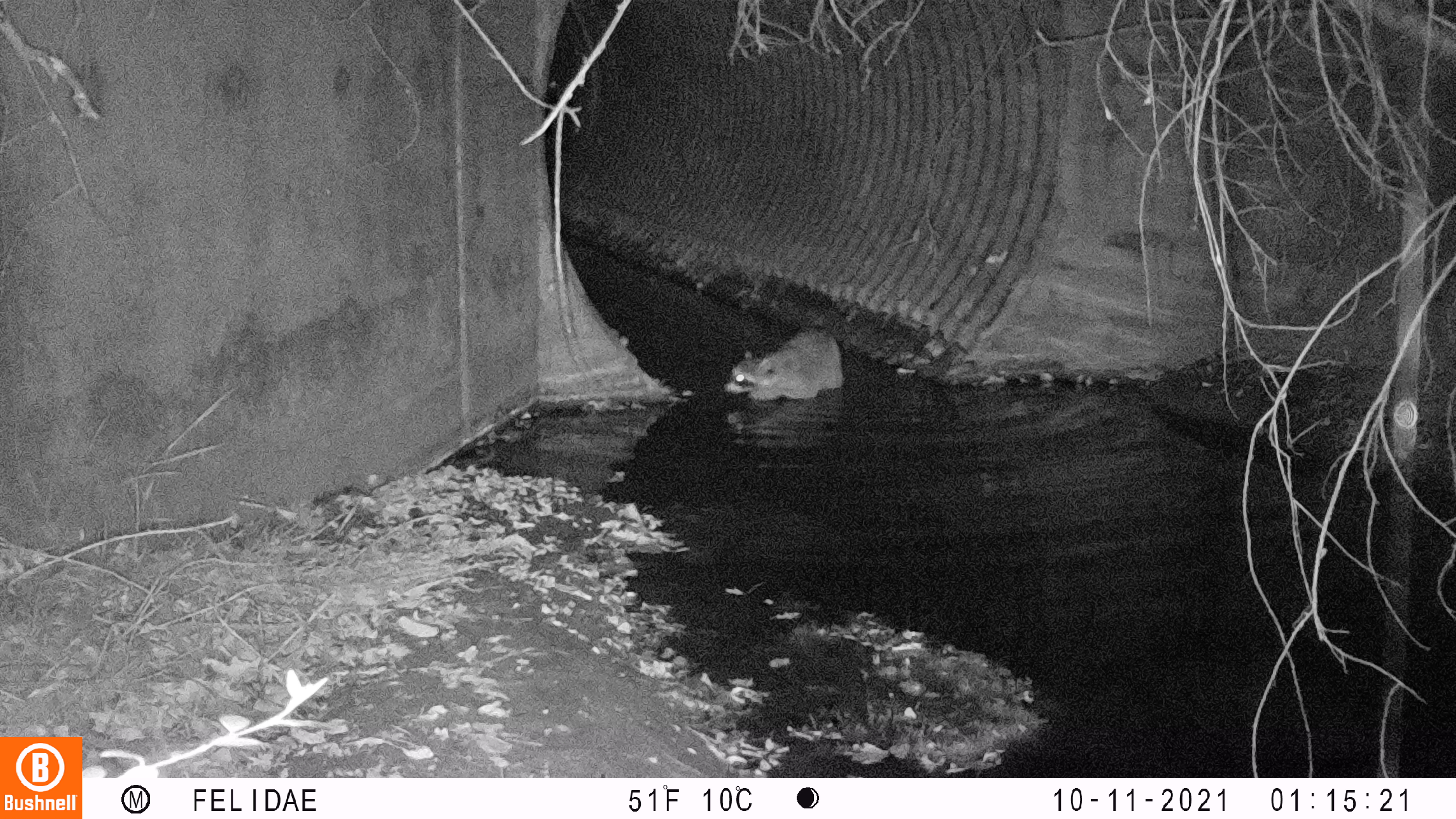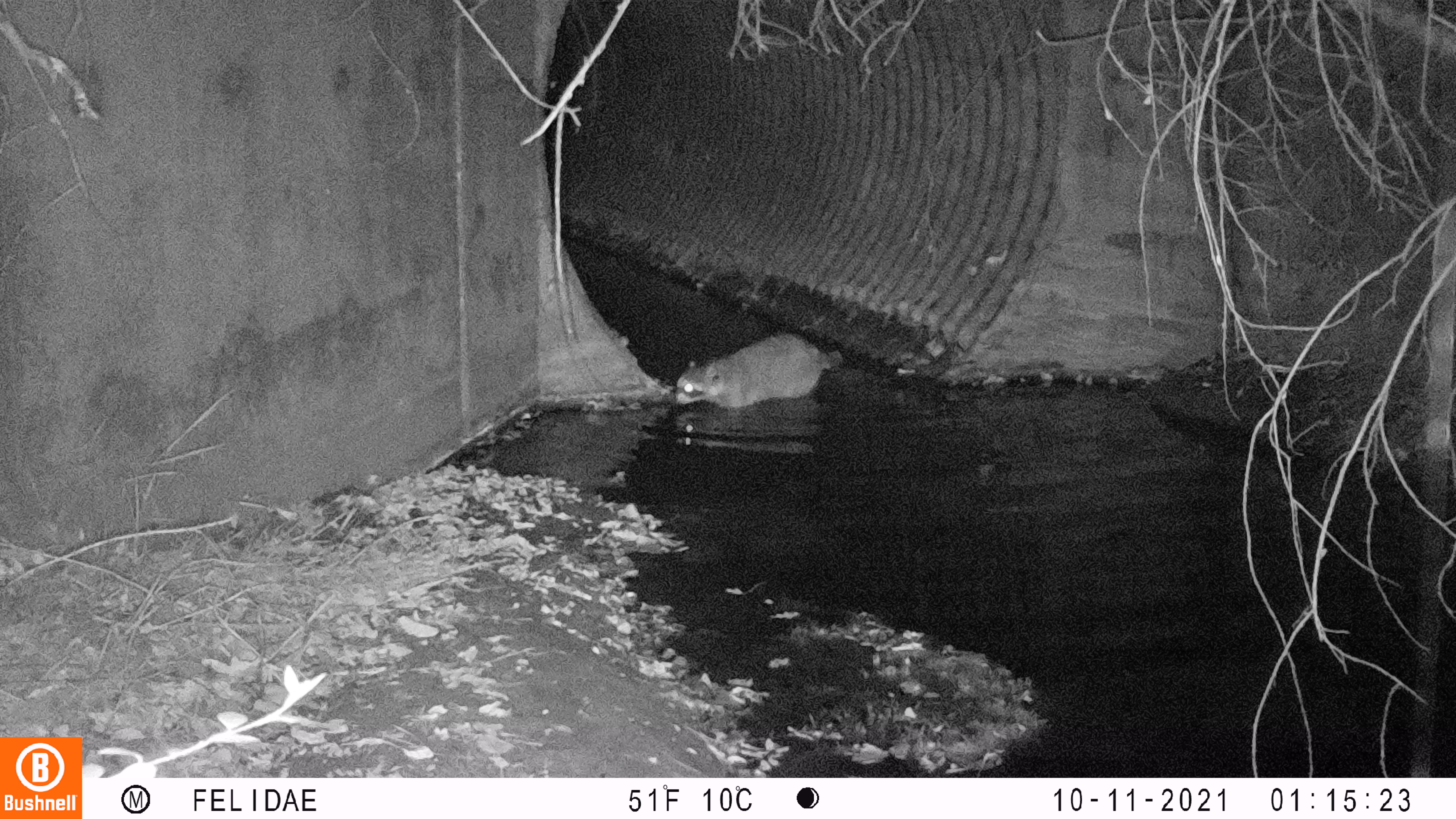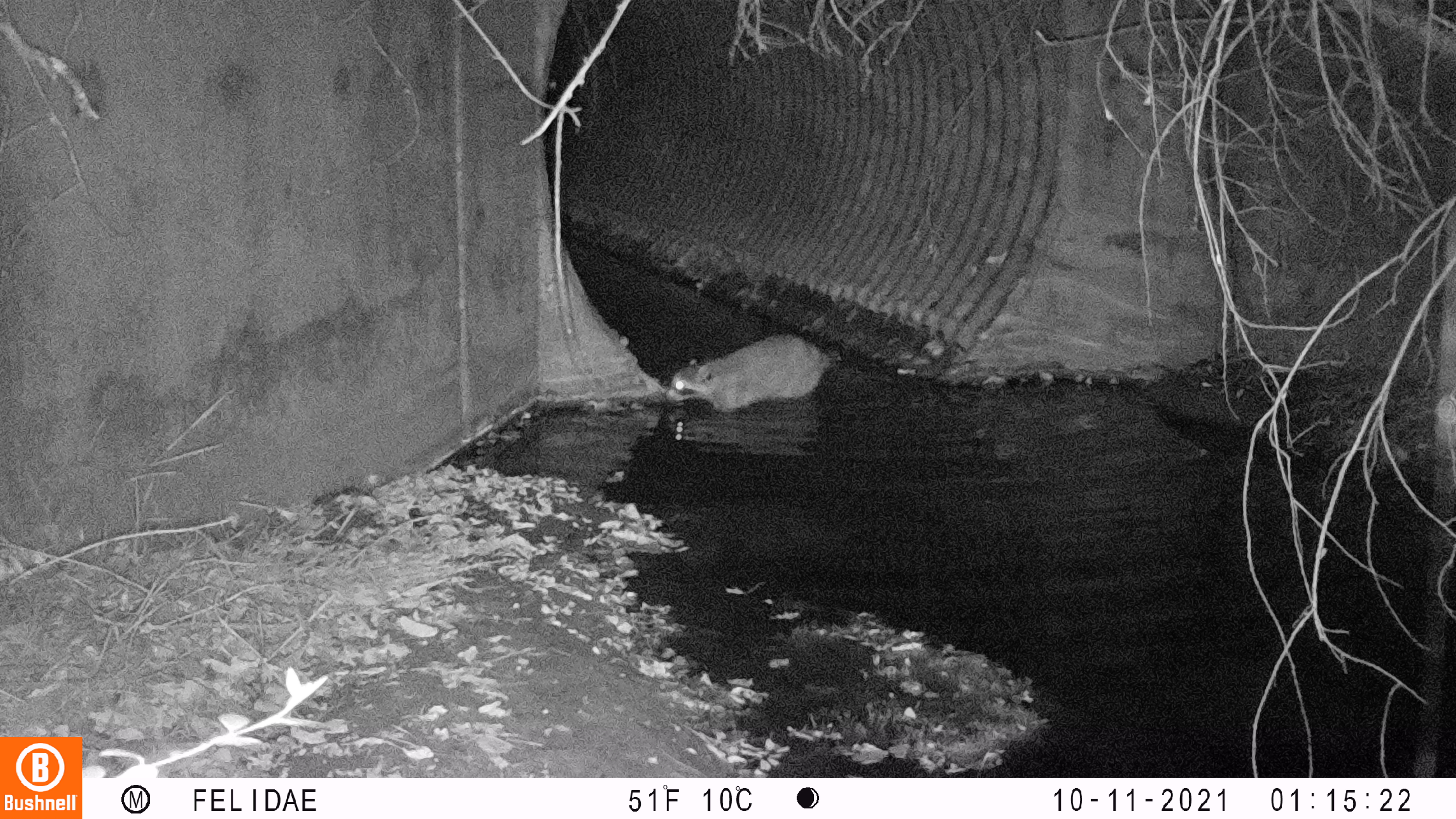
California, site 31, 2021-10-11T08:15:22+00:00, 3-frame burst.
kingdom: Animalia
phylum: Chordata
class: Mammalia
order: Carnivora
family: Procyonidae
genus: Procyon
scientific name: Procyon lotor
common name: raccoon